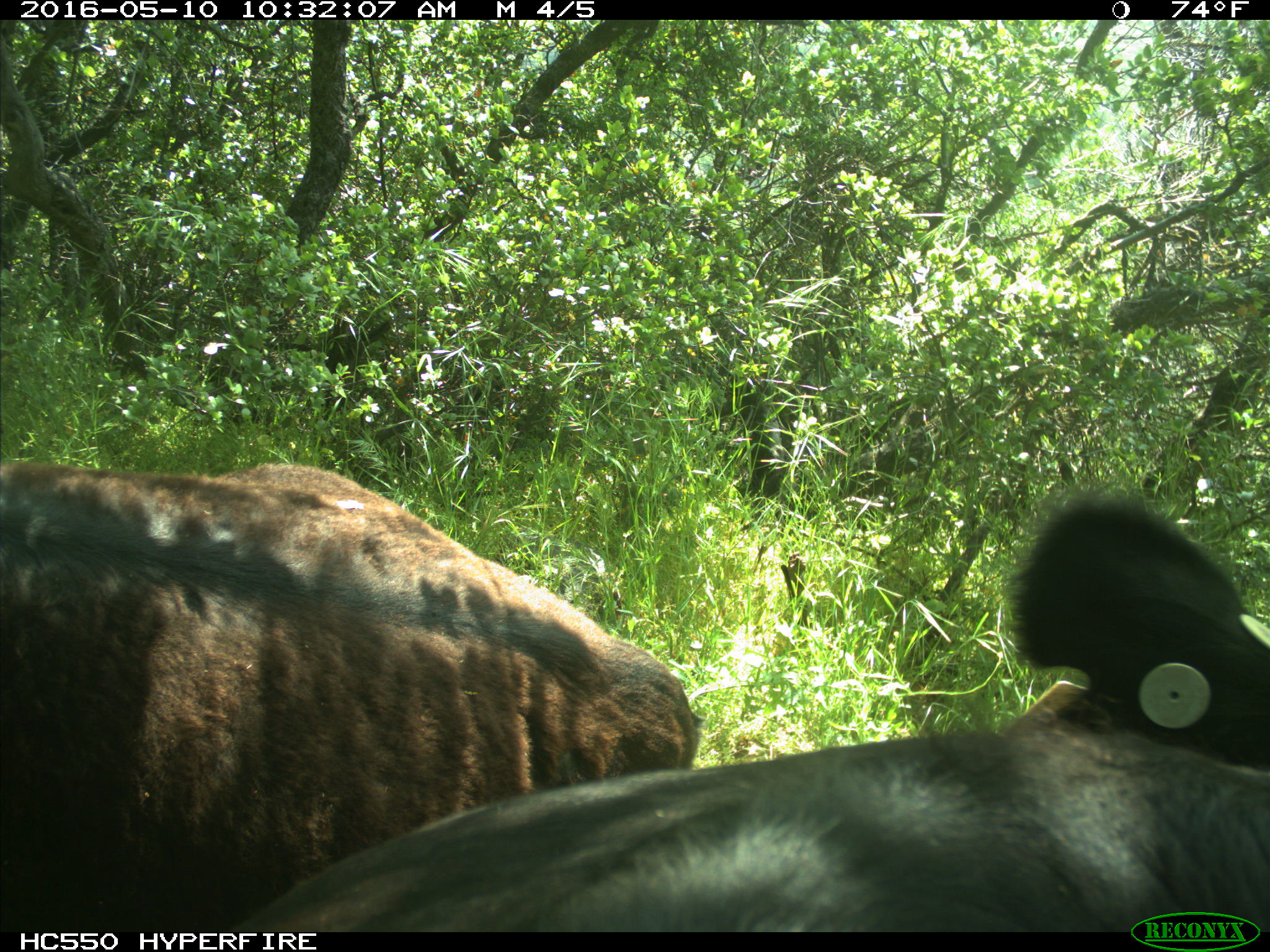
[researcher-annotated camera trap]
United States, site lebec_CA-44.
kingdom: Animalia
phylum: Chordata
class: Mammalia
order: Artiodactyla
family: Bovidae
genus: Bos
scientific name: Bos taurus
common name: domestic cow